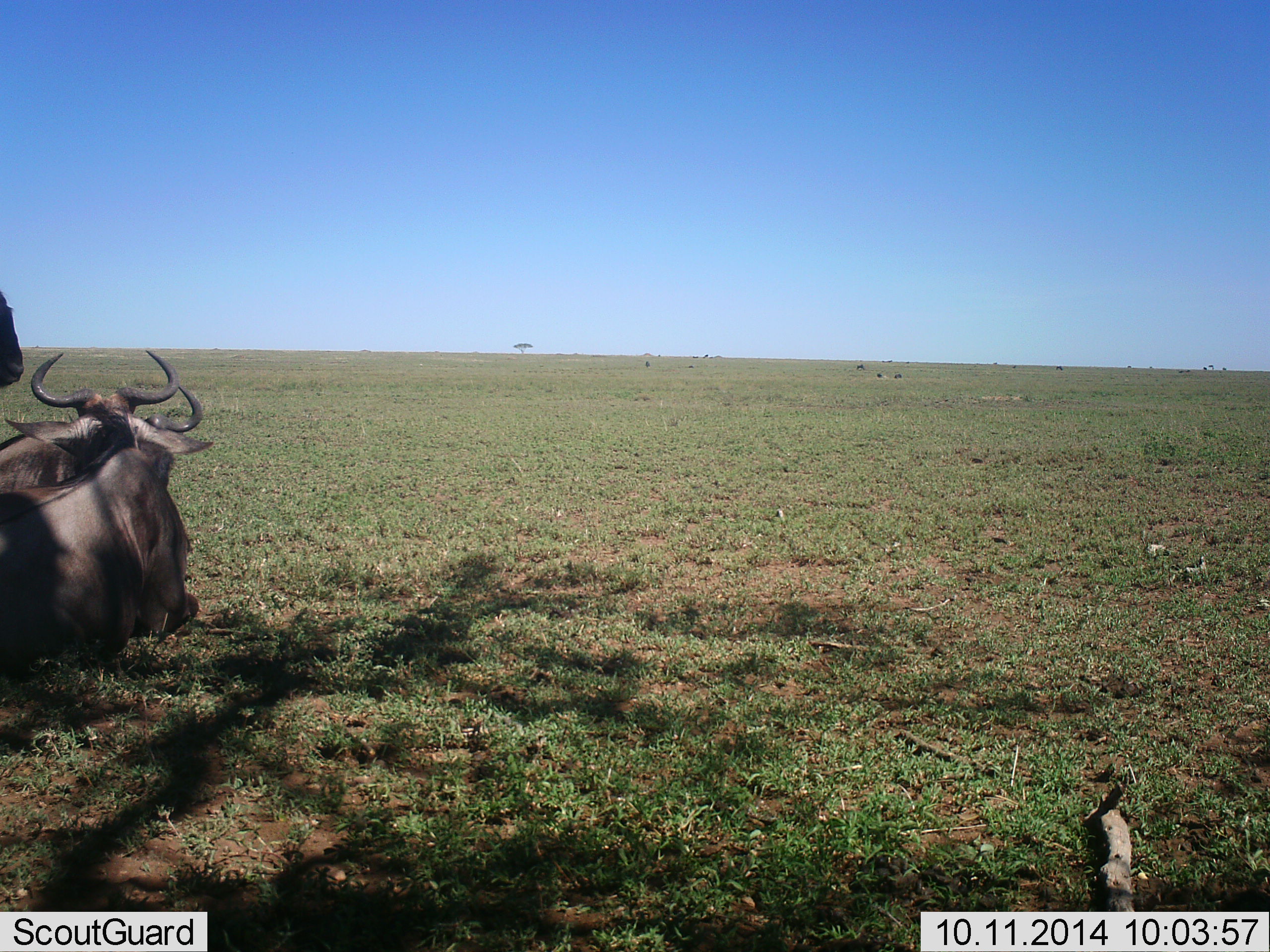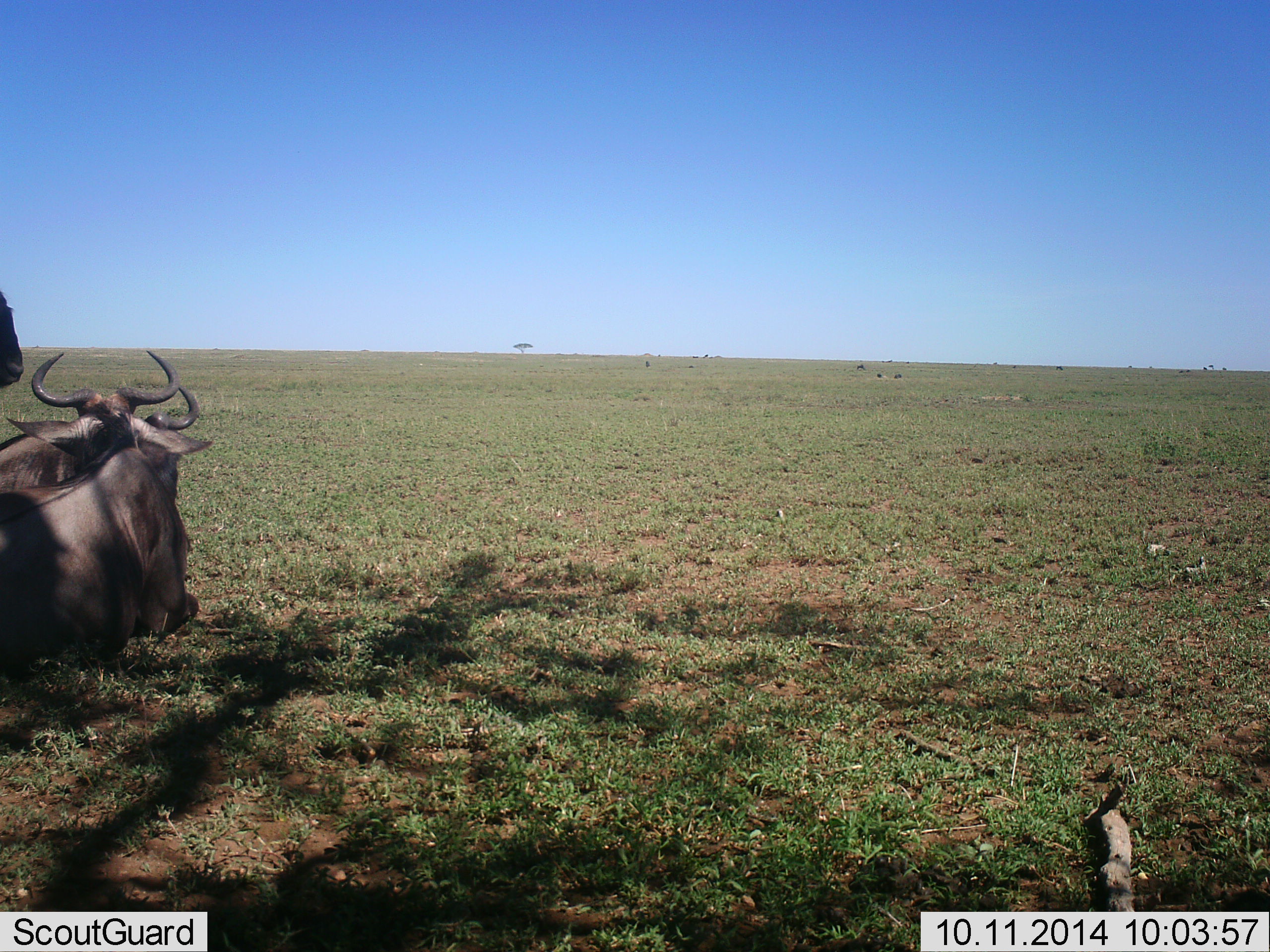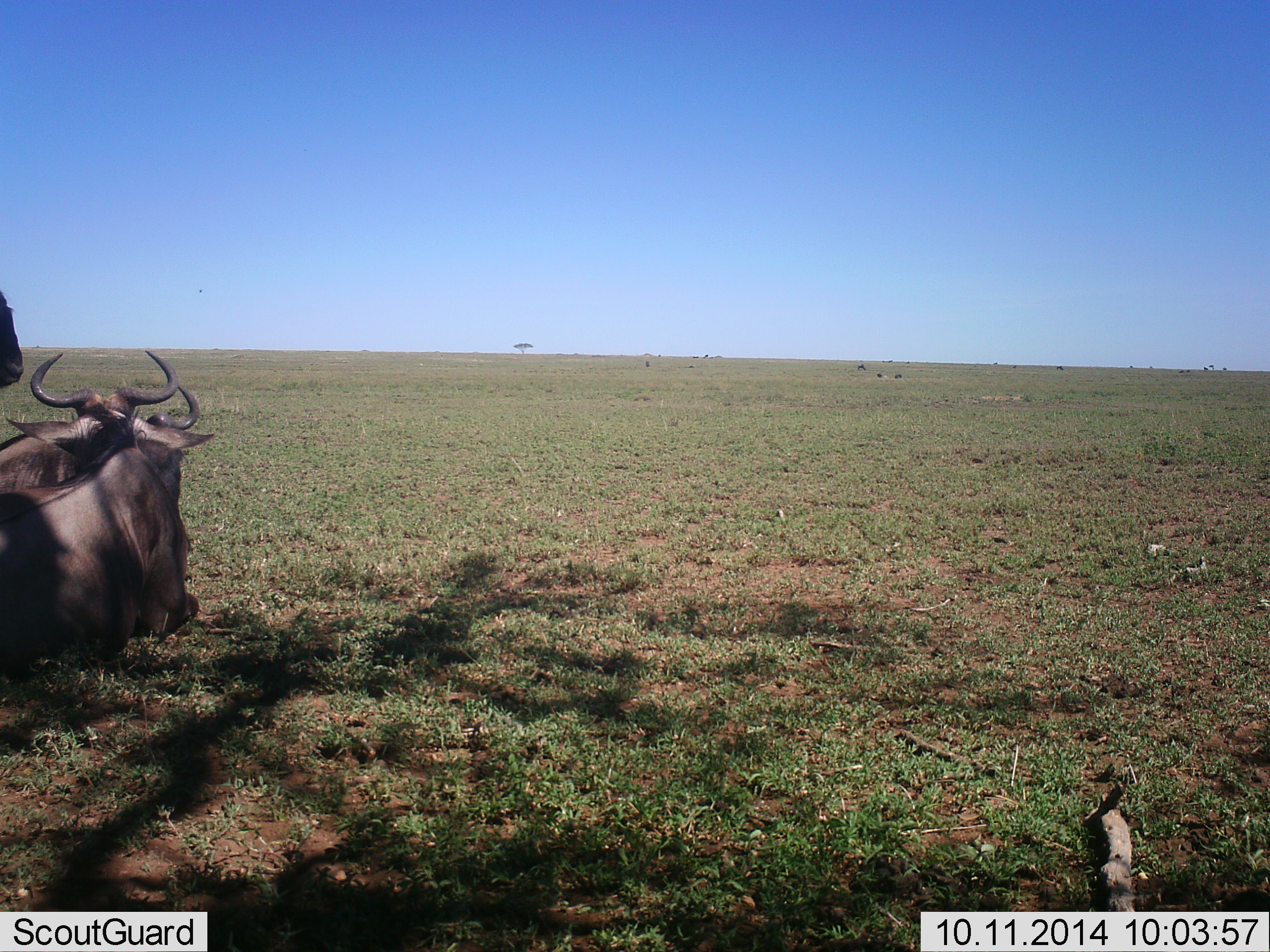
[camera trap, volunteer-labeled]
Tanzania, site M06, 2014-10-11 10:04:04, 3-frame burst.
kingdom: Animalia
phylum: Chordata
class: Mammalia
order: Artiodactyla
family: Bovidae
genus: Connochaetes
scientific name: Connochaetes taurinus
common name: blue wildebeest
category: wildebeest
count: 2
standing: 40%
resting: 60%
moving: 10%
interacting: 0%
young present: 0%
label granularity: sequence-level